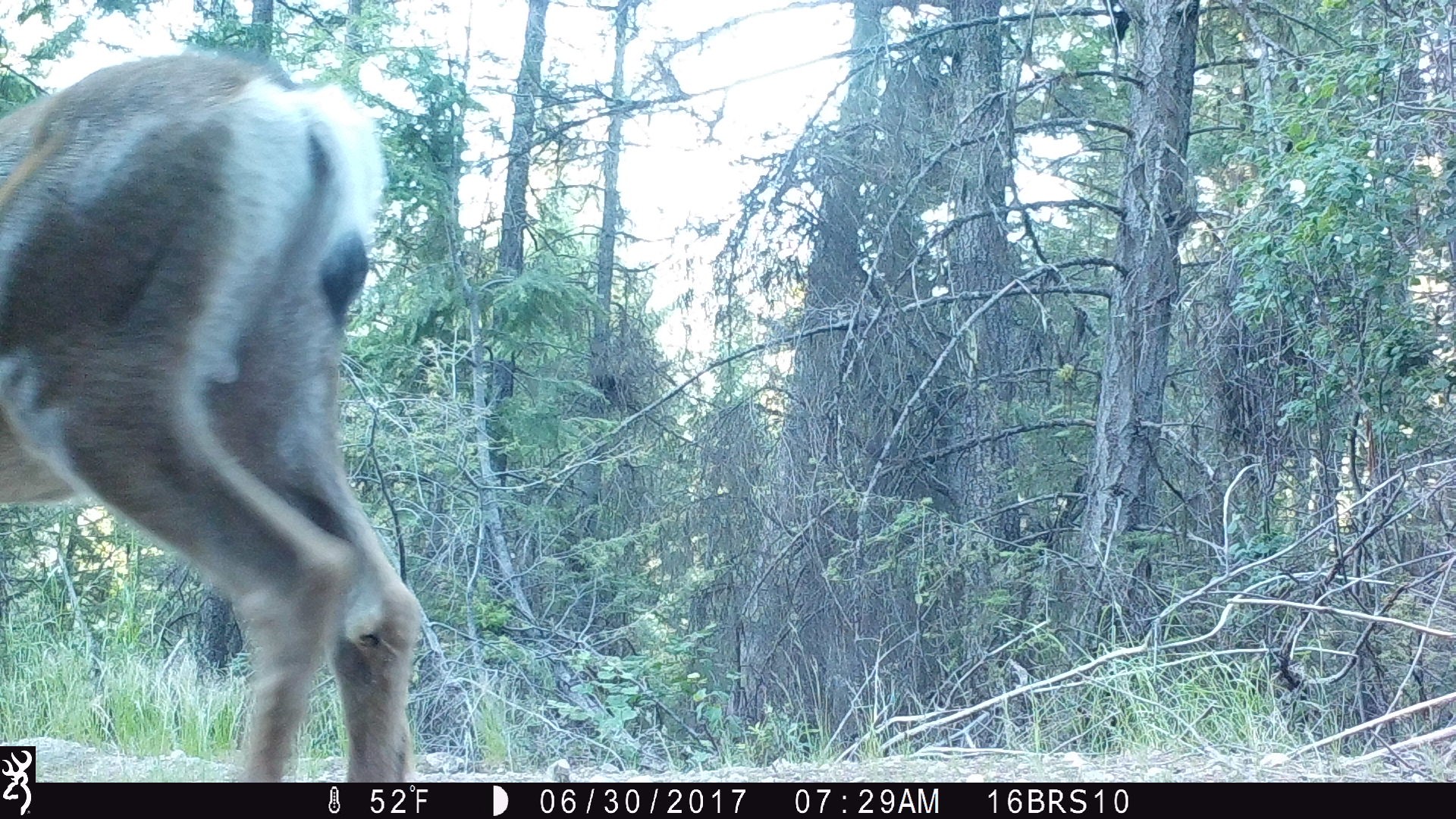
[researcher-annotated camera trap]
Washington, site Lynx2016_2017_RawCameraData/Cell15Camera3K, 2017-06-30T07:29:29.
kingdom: Animalia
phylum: Chordata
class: Mammalia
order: Artiodactyla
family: Cervidae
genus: Odocoileus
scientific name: Odocoileus hemionus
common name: mule deer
Odocoileus hemionus (mule deer). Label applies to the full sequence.